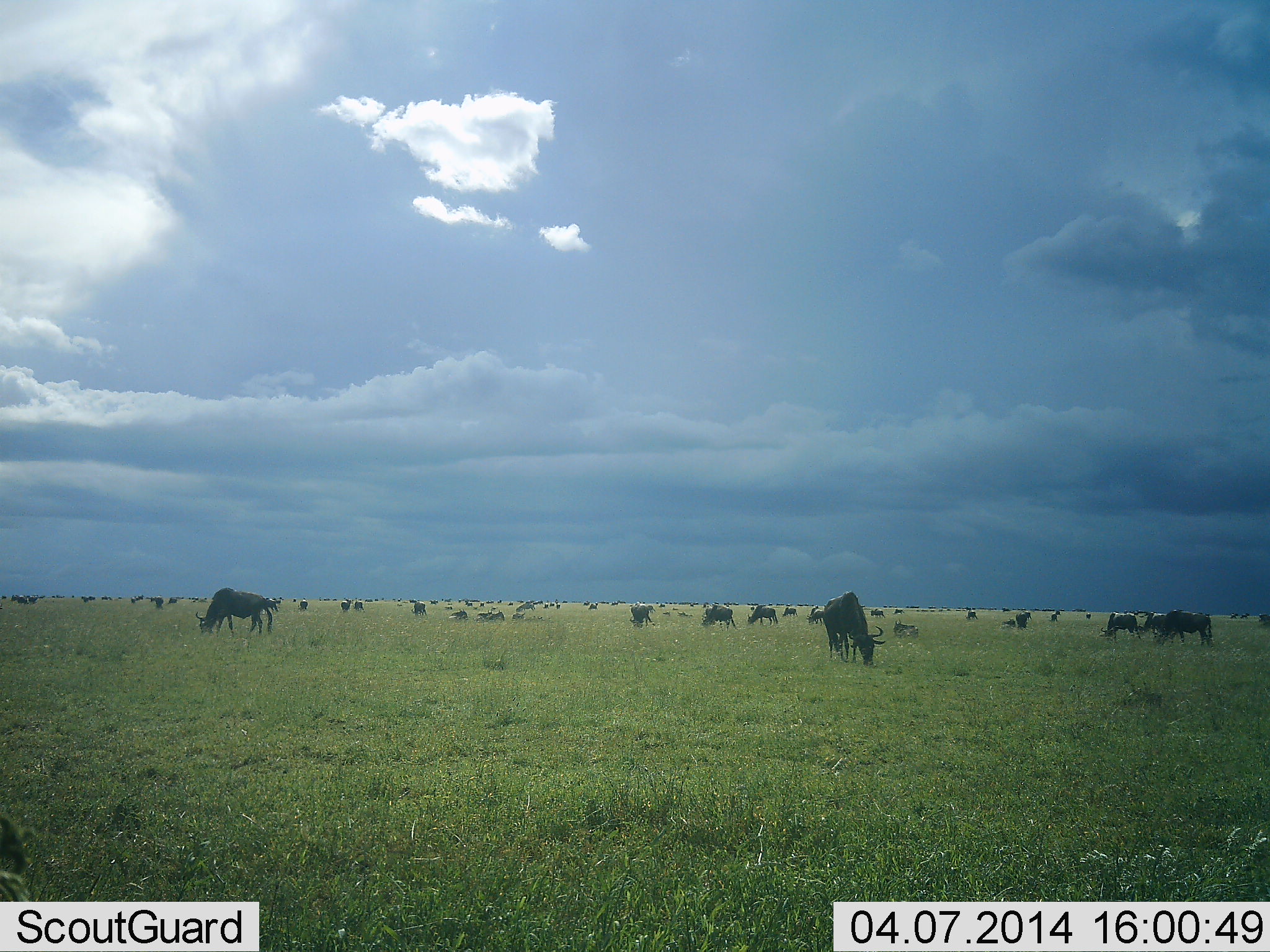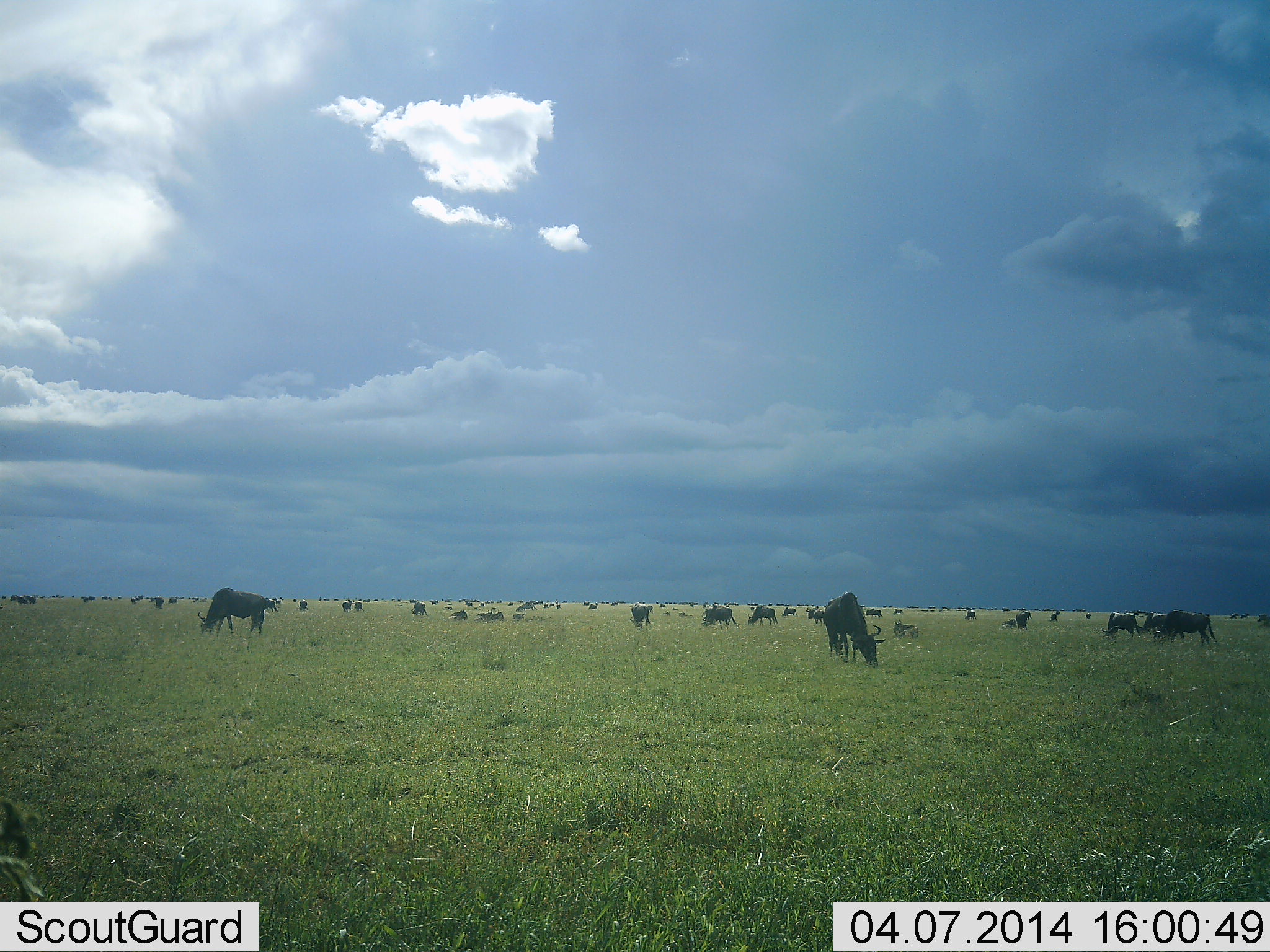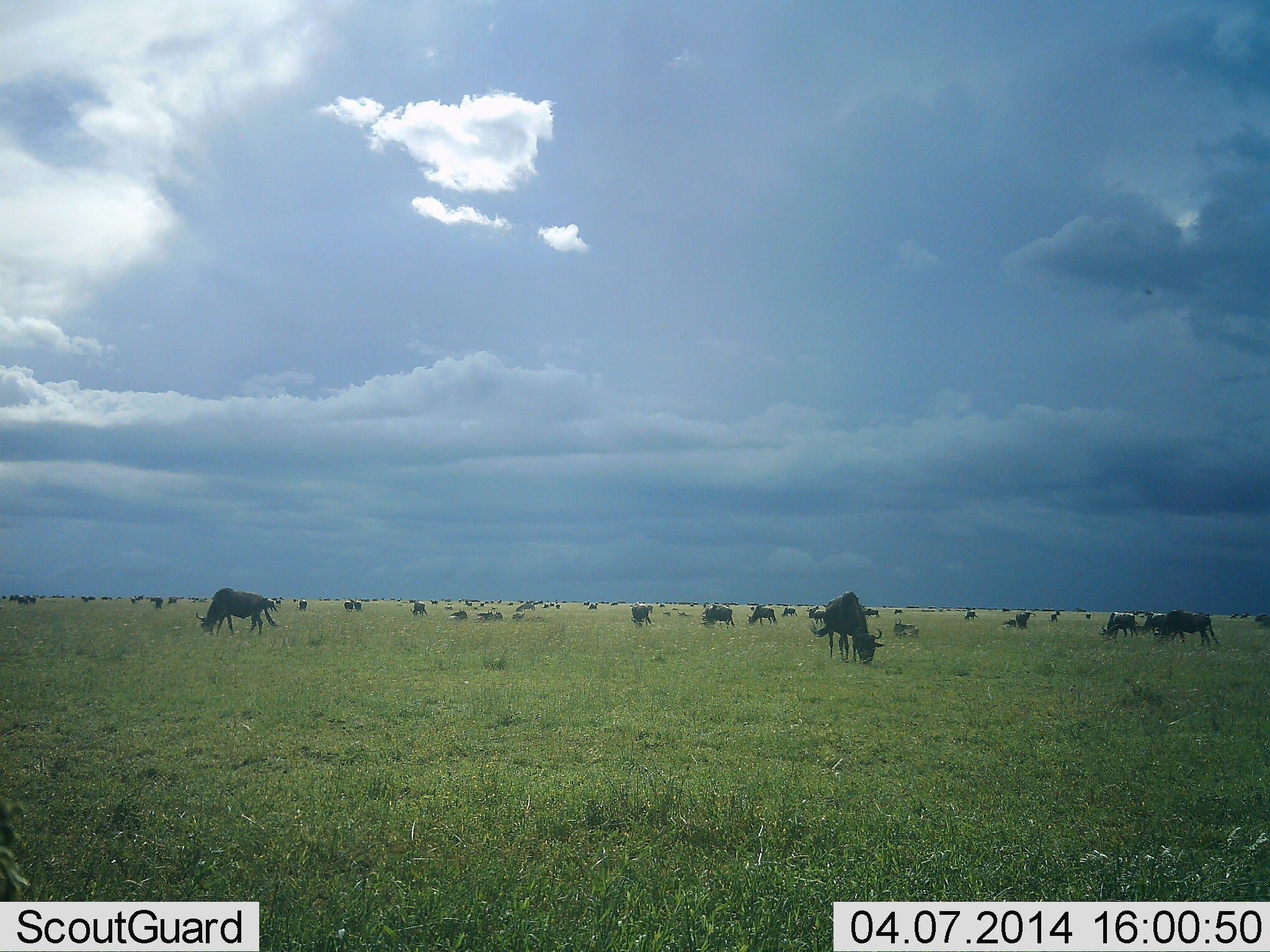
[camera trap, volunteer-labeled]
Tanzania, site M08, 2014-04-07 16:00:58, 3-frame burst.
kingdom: Animalia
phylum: Chordata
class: Mammalia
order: Artiodactyla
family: Bovidae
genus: Connochaetes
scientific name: Connochaetes taurinus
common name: blue wildebeest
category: wildebeest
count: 11-50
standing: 40%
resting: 12%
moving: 13%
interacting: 6%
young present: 0%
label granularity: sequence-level